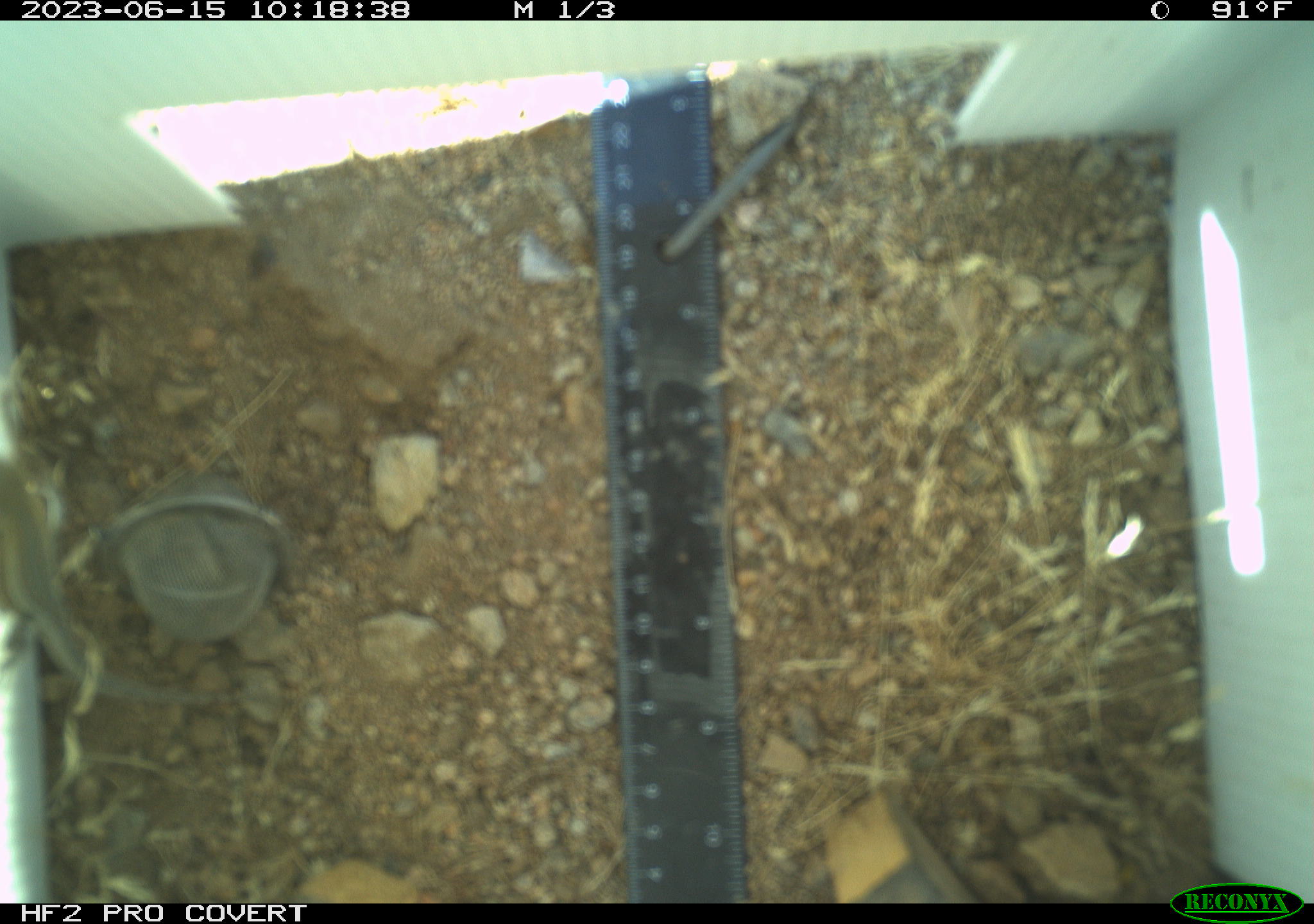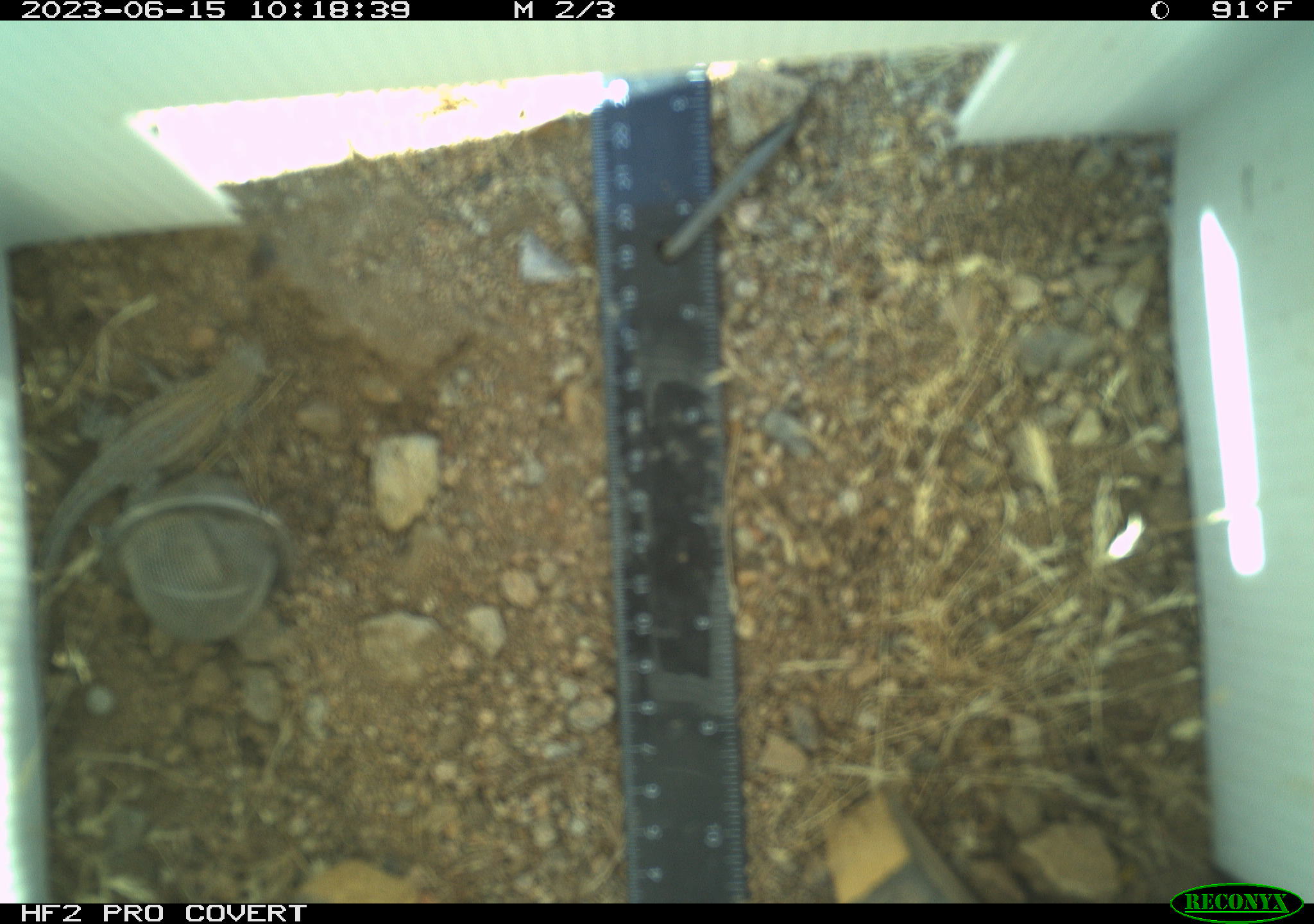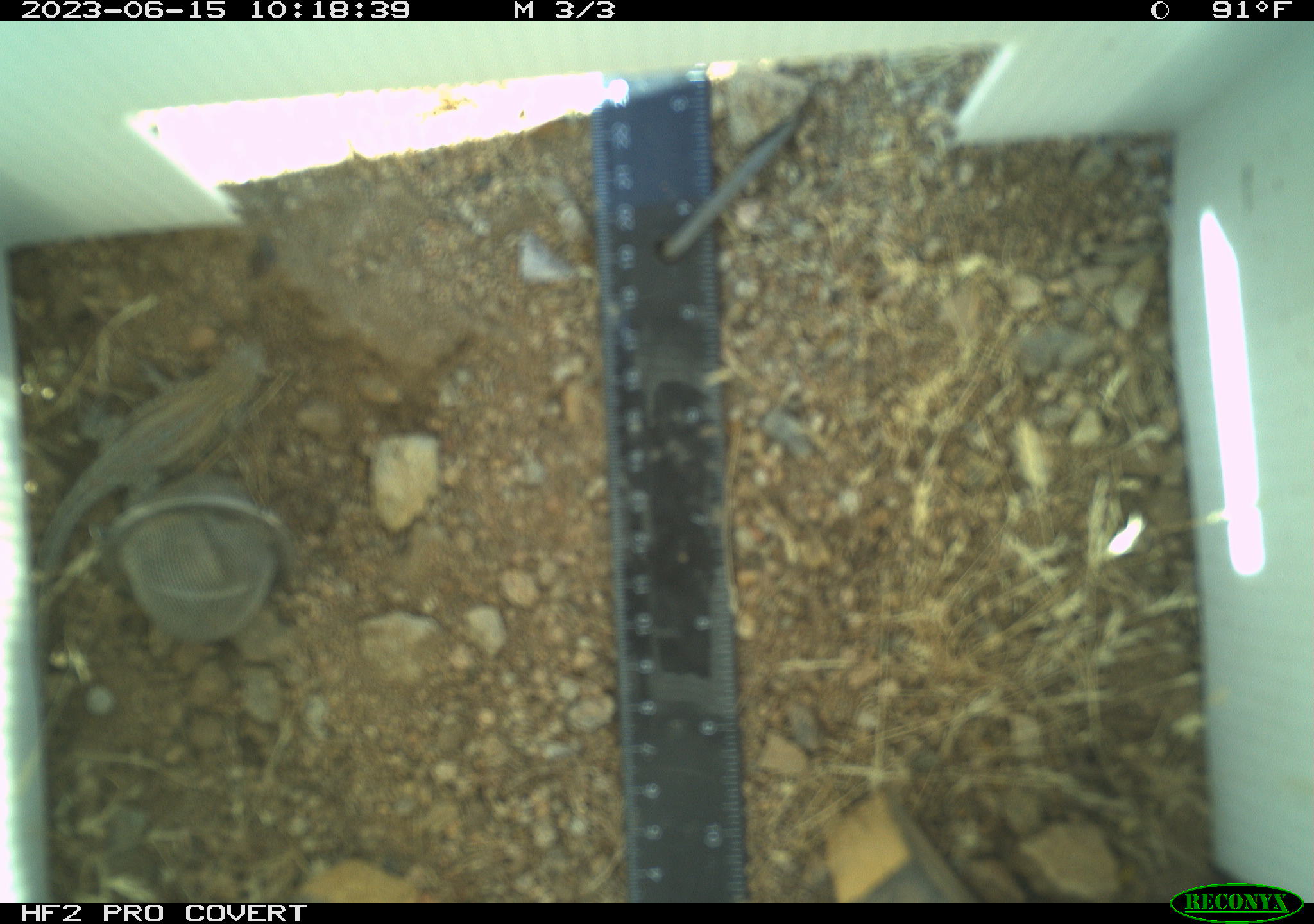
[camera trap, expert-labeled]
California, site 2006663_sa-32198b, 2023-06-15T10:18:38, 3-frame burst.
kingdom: Animalia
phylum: Chordata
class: Reptilia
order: Squamata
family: Phrynosomatidae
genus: Uta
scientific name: Uta stansburiana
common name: common side-blotched lizard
Common side-blotched lizard (Uta stansburiana).